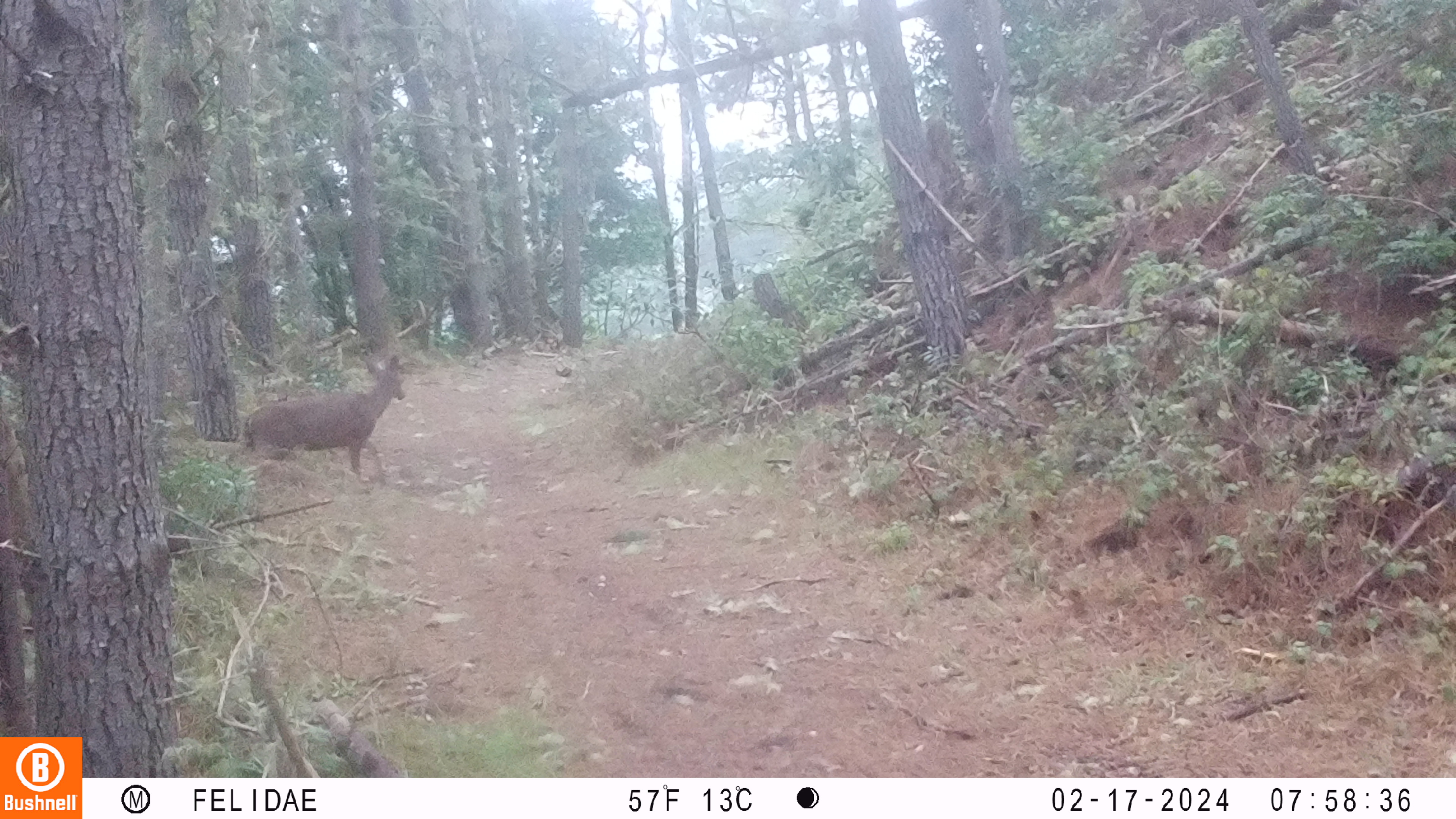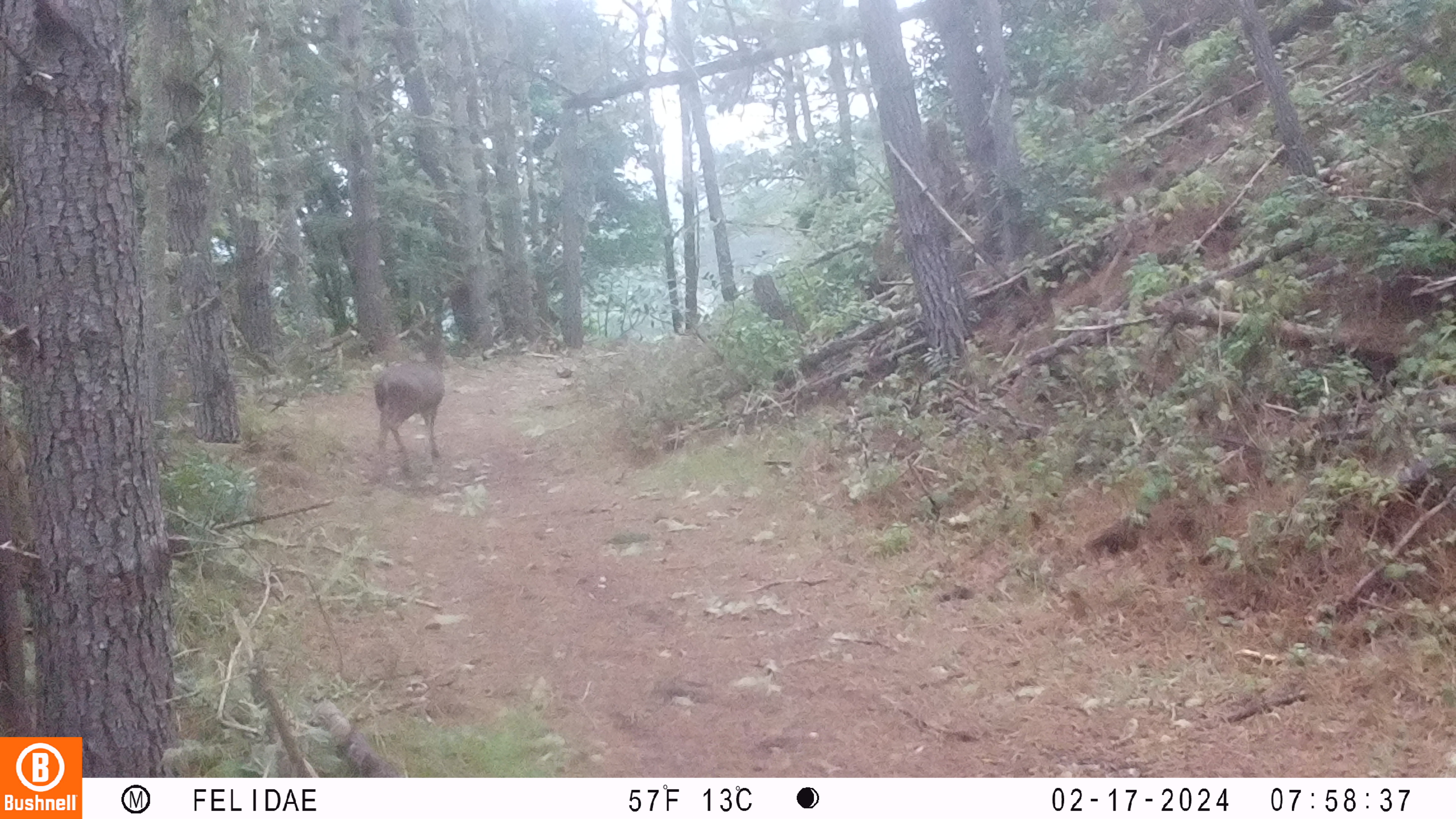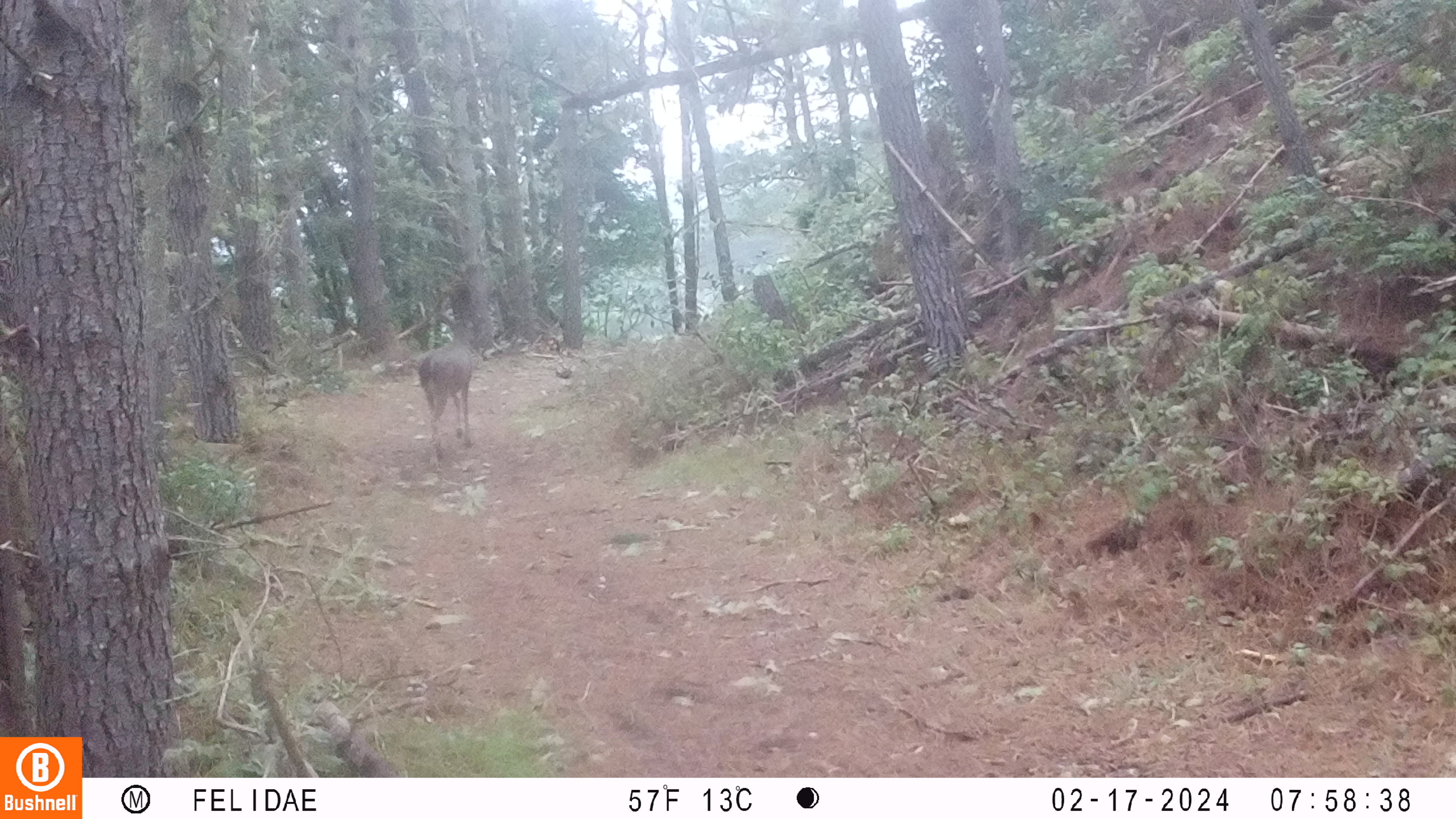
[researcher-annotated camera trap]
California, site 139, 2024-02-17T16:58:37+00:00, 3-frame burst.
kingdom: Animalia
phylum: Chordata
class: Mammalia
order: Artiodactyla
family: Cervidae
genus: Odocoileus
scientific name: Odocoileus hemionus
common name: mule deer